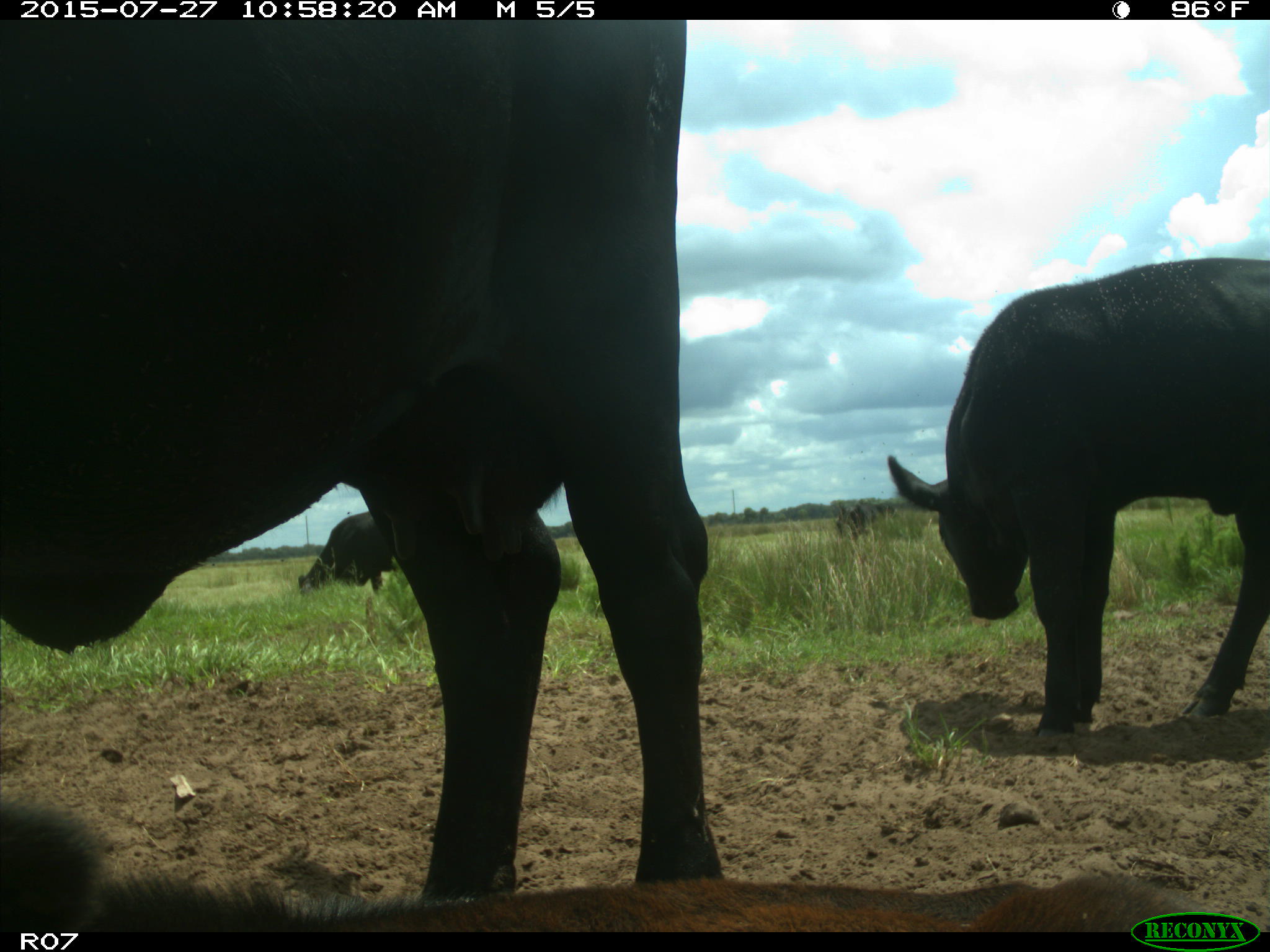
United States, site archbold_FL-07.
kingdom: Animalia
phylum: Chordata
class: Mammalia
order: Artiodactyla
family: Bovidae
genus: Bos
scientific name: Bos taurus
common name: domestic cow